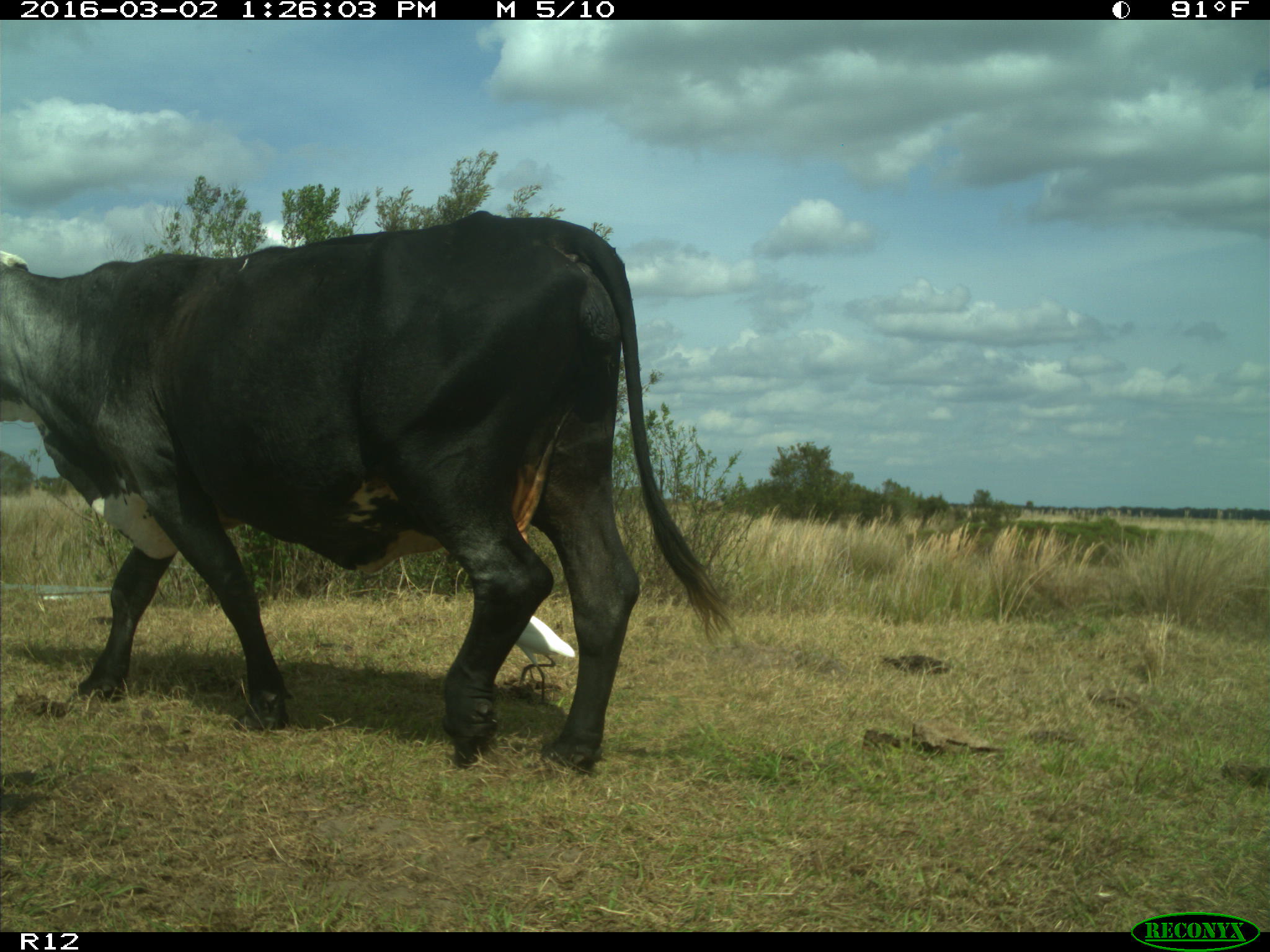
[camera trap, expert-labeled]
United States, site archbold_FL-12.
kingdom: Animalia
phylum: Chordata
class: Mammalia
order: Artiodactyla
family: Bovidae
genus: Bos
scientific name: Bos taurus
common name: domestic cow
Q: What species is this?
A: Bos taurus (domestic cow).